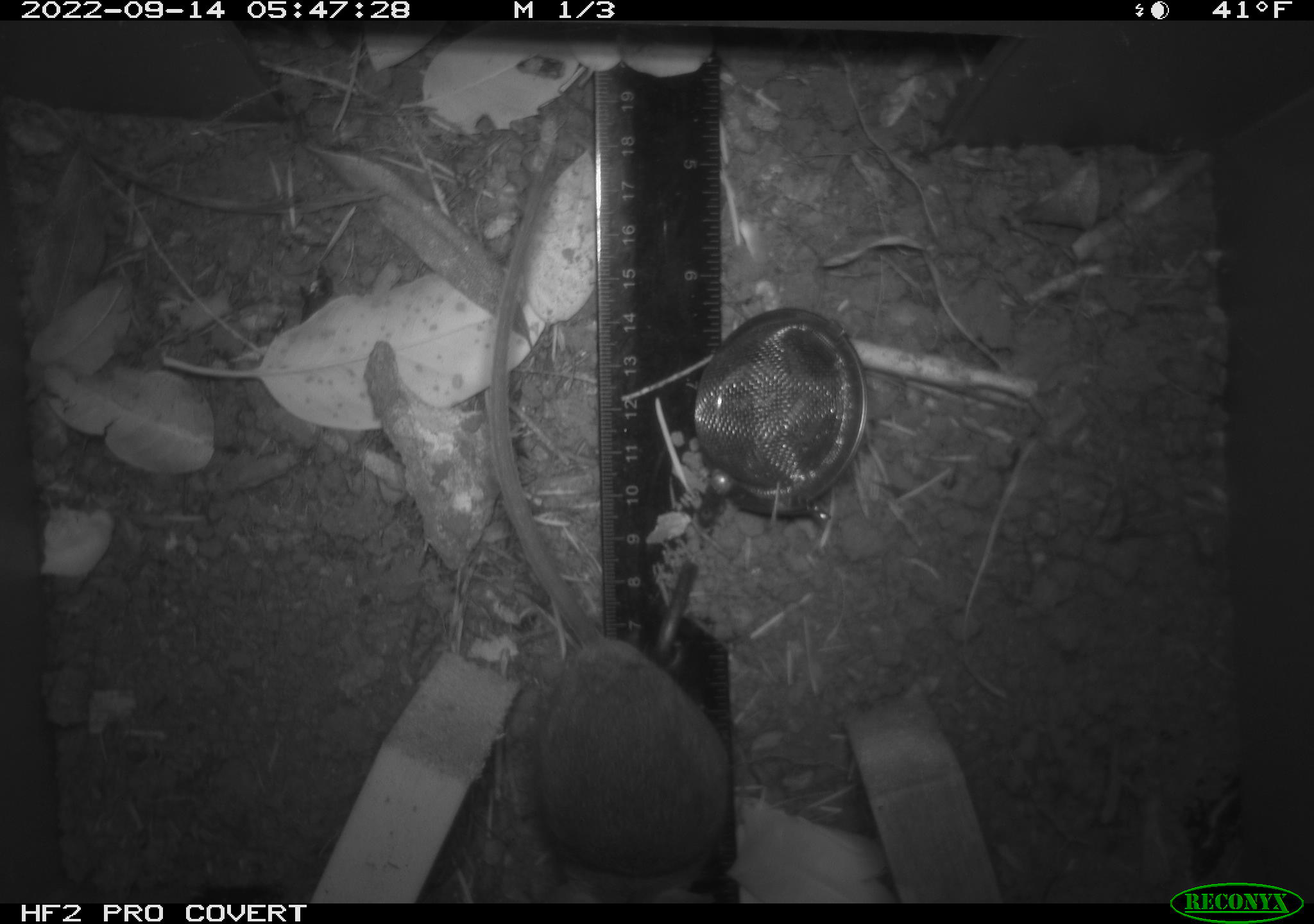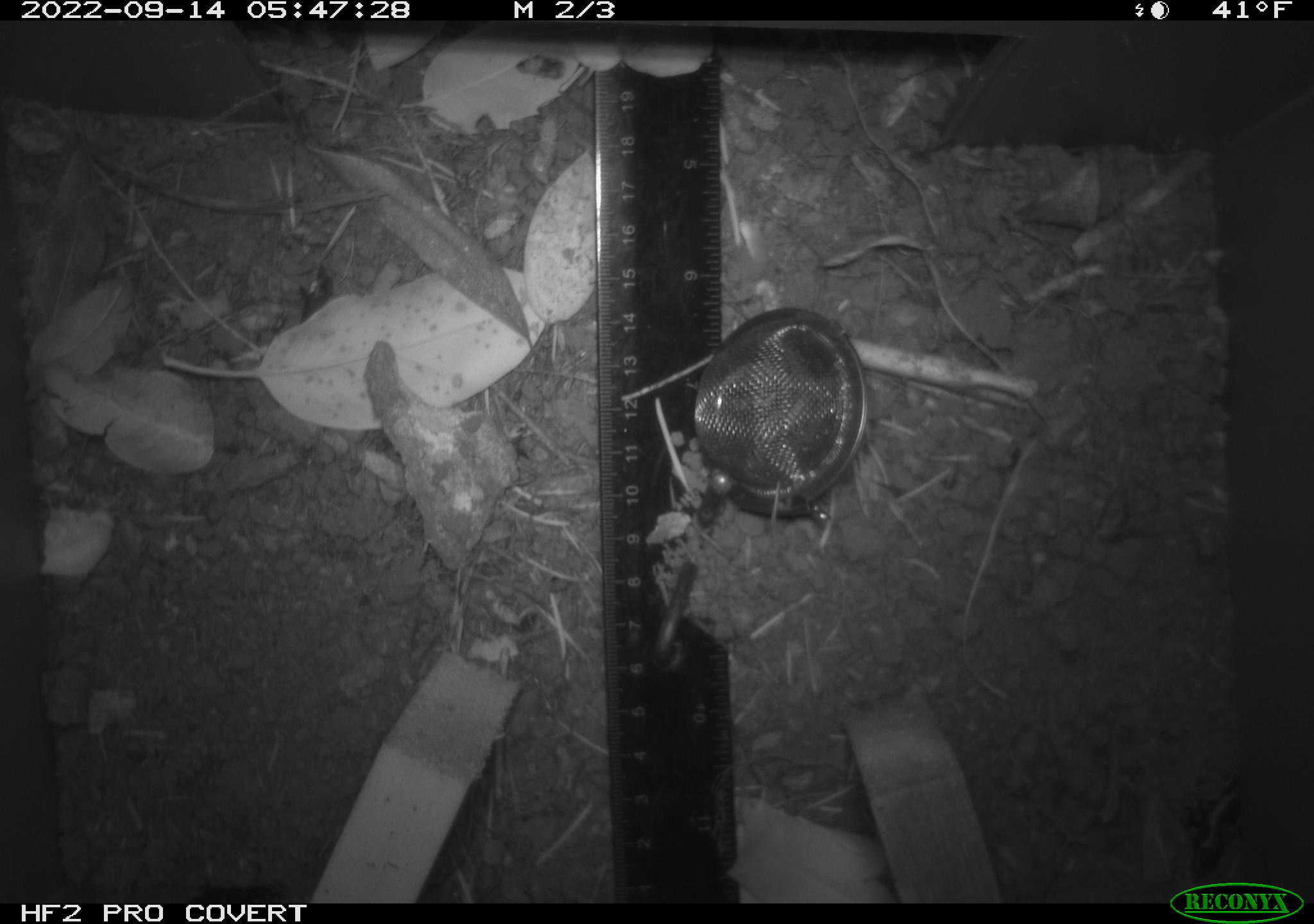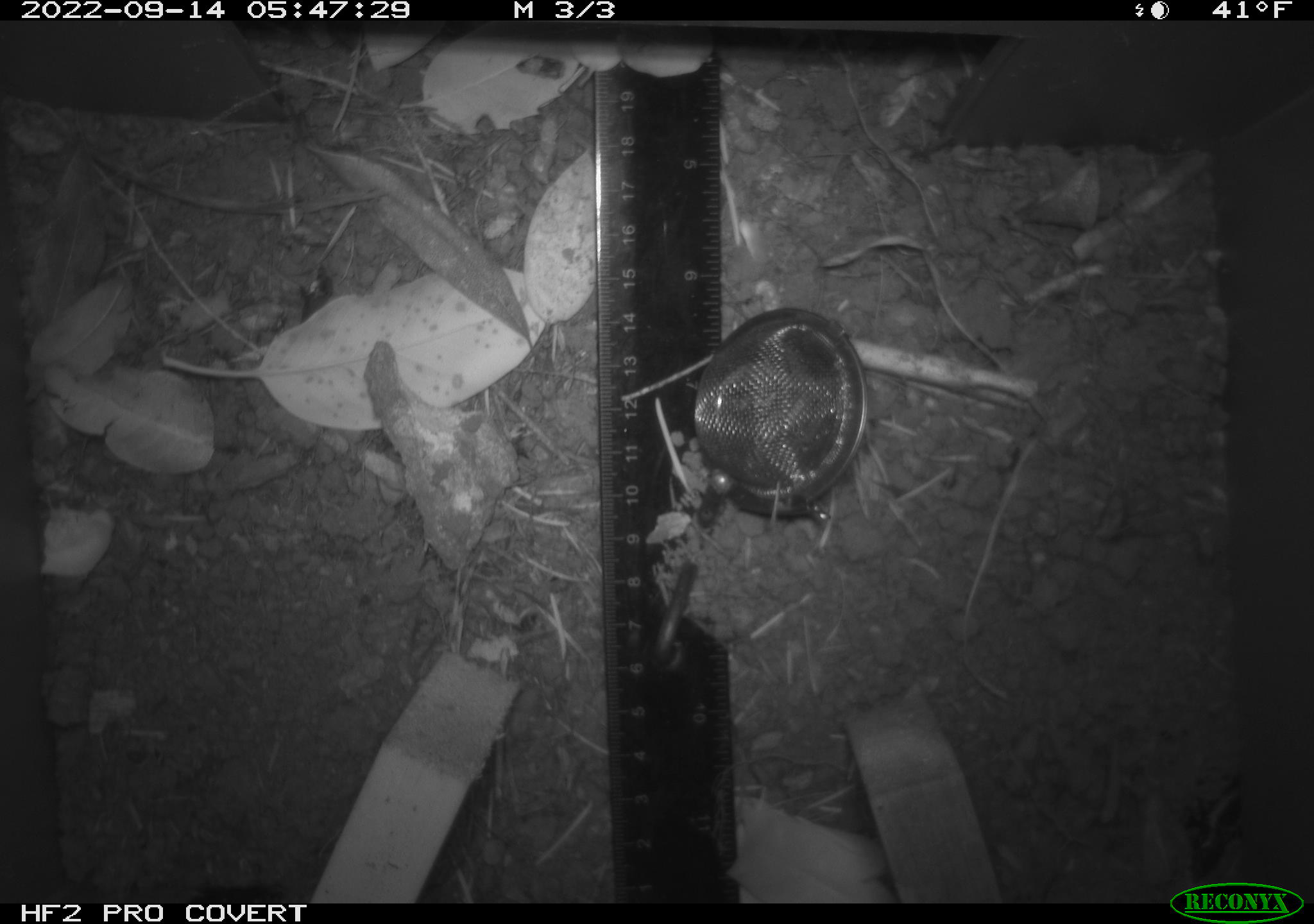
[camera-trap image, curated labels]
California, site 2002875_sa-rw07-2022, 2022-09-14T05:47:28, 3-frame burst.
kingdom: Animalia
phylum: Chordata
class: Mammalia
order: Rodentia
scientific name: Rodentia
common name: mouse species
Mouse species (Rodentia).